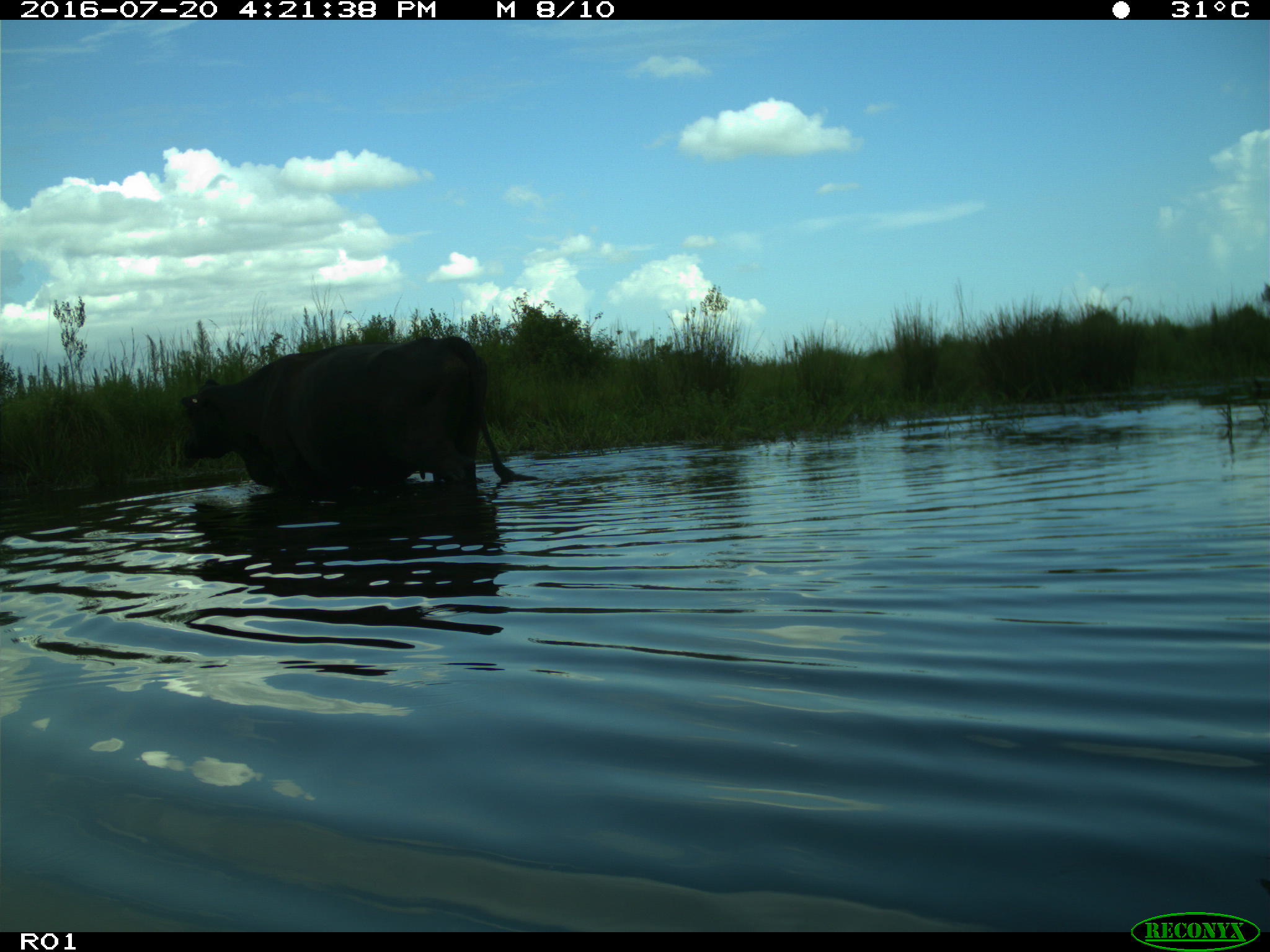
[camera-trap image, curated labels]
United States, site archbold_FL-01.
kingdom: Animalia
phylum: Chordata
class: Mammalia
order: Artiodactyla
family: Bovidae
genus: Bos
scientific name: Bos taurus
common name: domestic cow